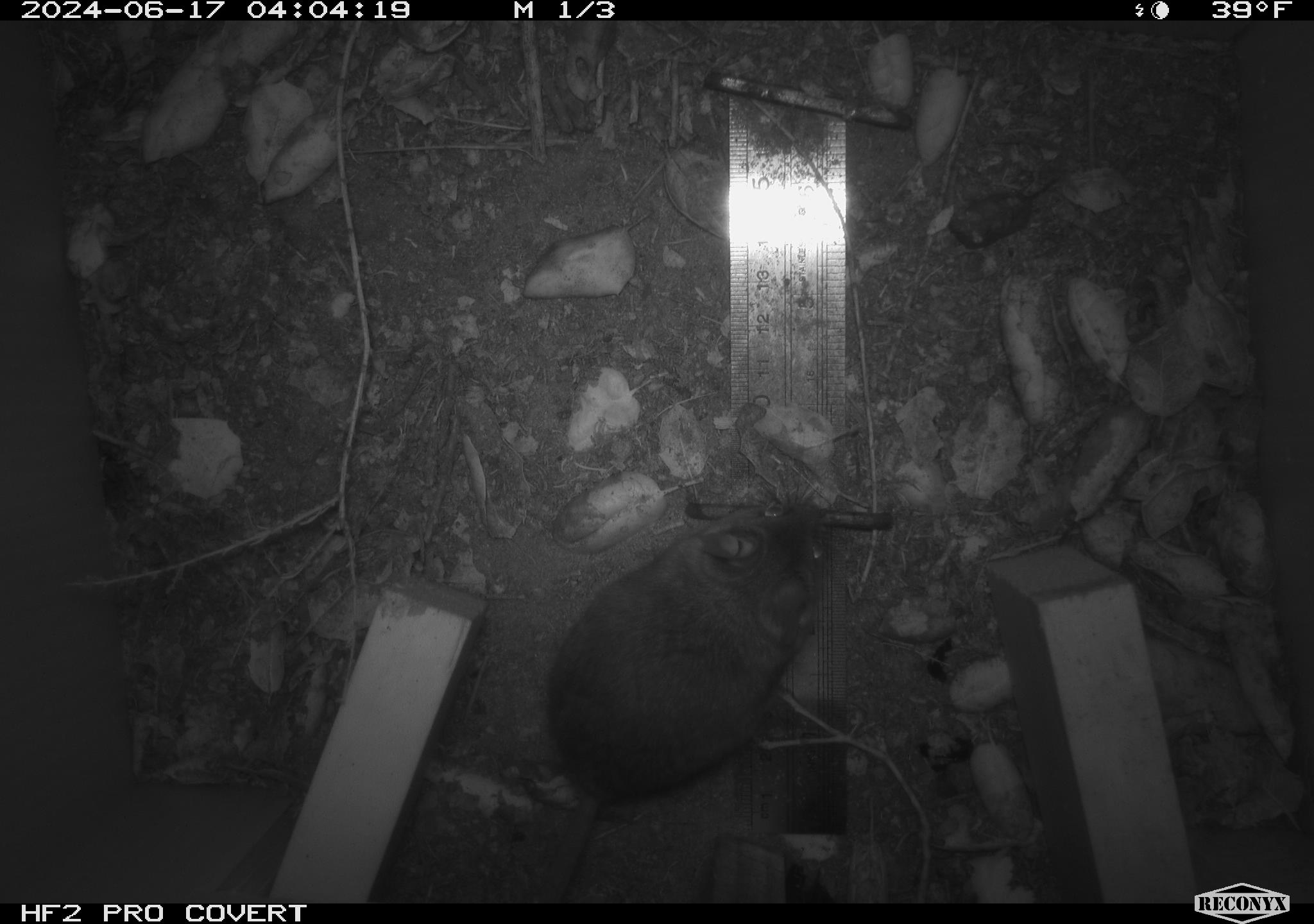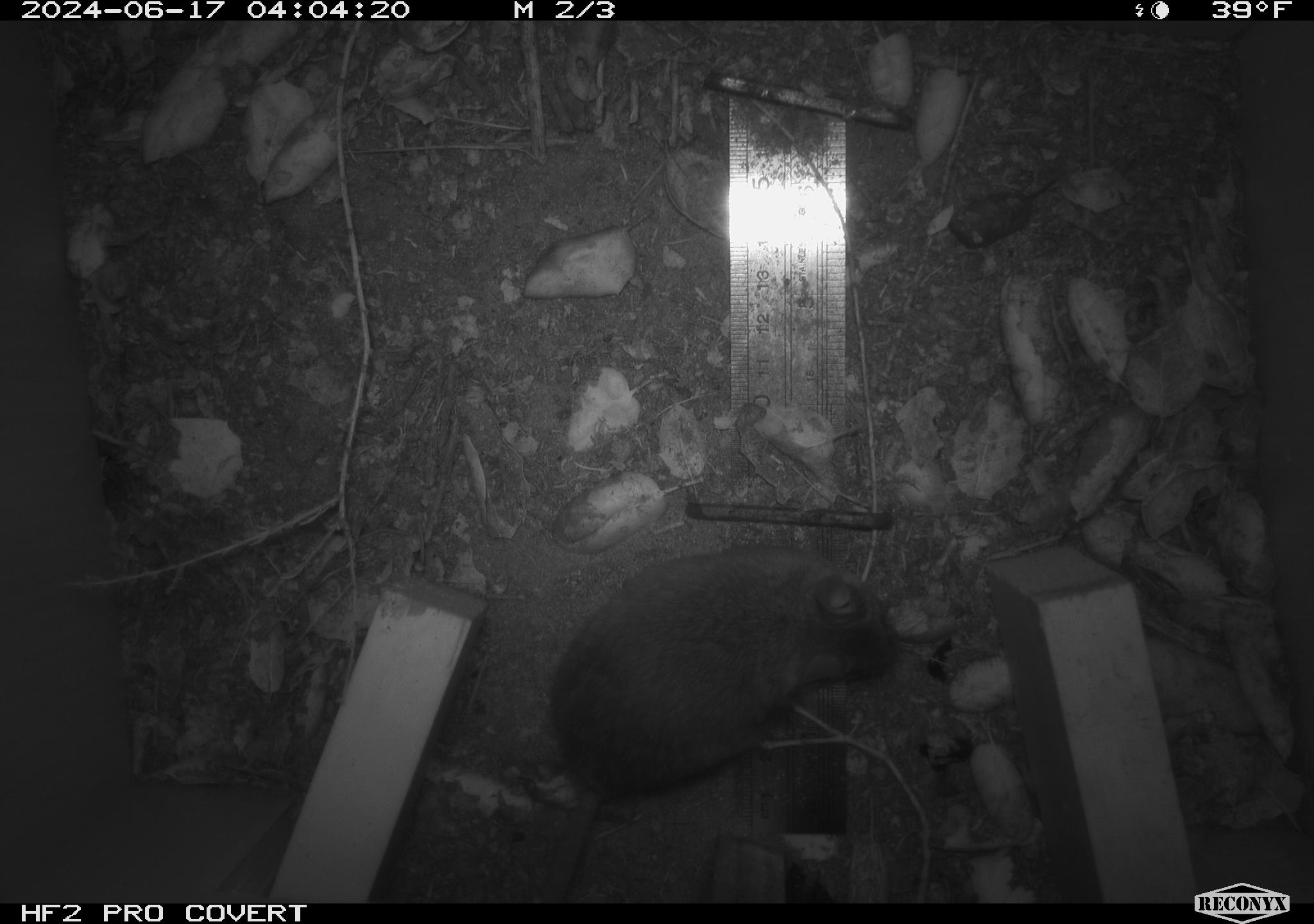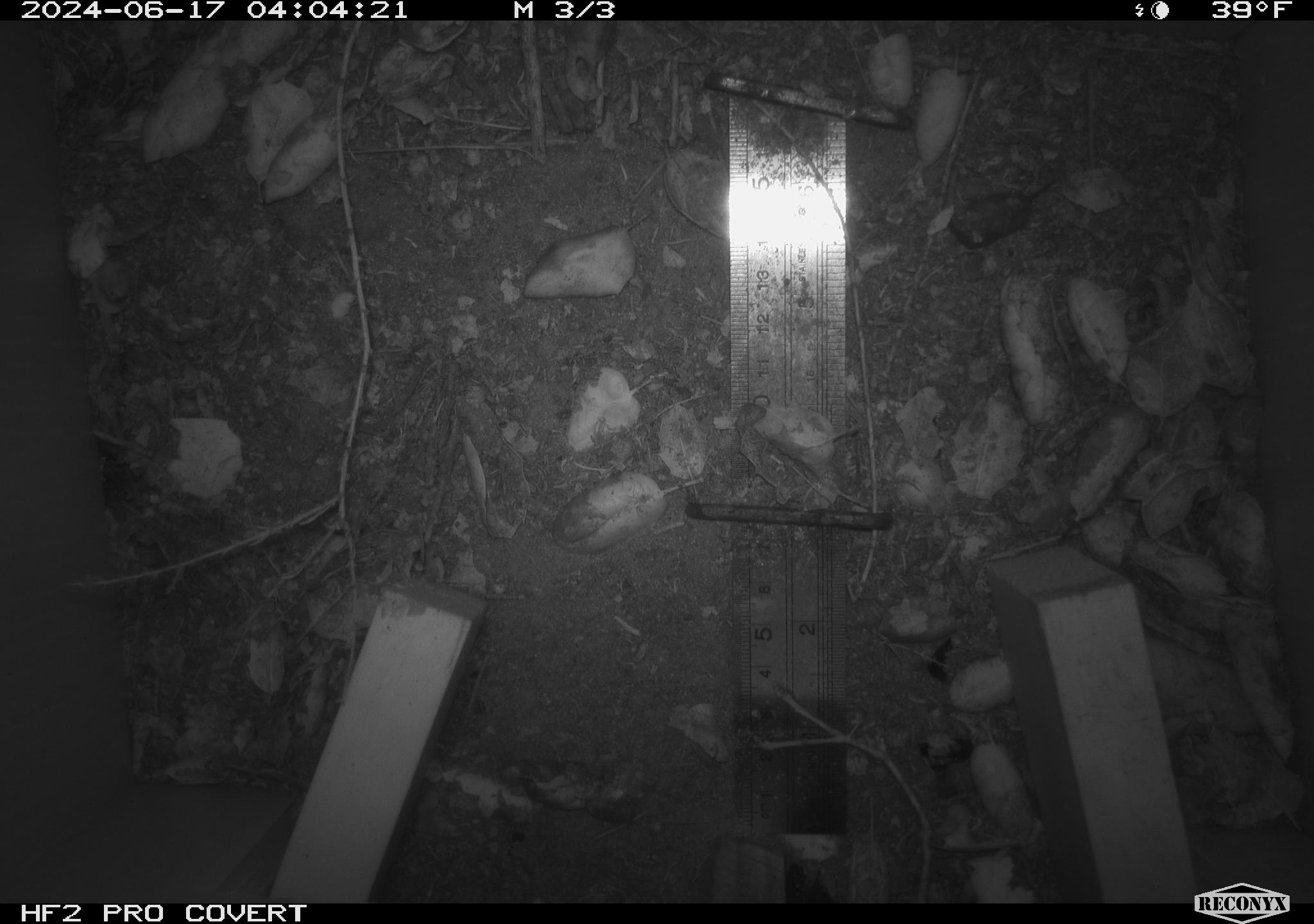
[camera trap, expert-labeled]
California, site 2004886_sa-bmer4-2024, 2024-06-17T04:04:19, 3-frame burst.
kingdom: Animalia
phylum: Chordata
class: Mammalia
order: Rodentia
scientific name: Rodentia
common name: woodrat or rat or mouse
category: woodrat or rat or mouse species